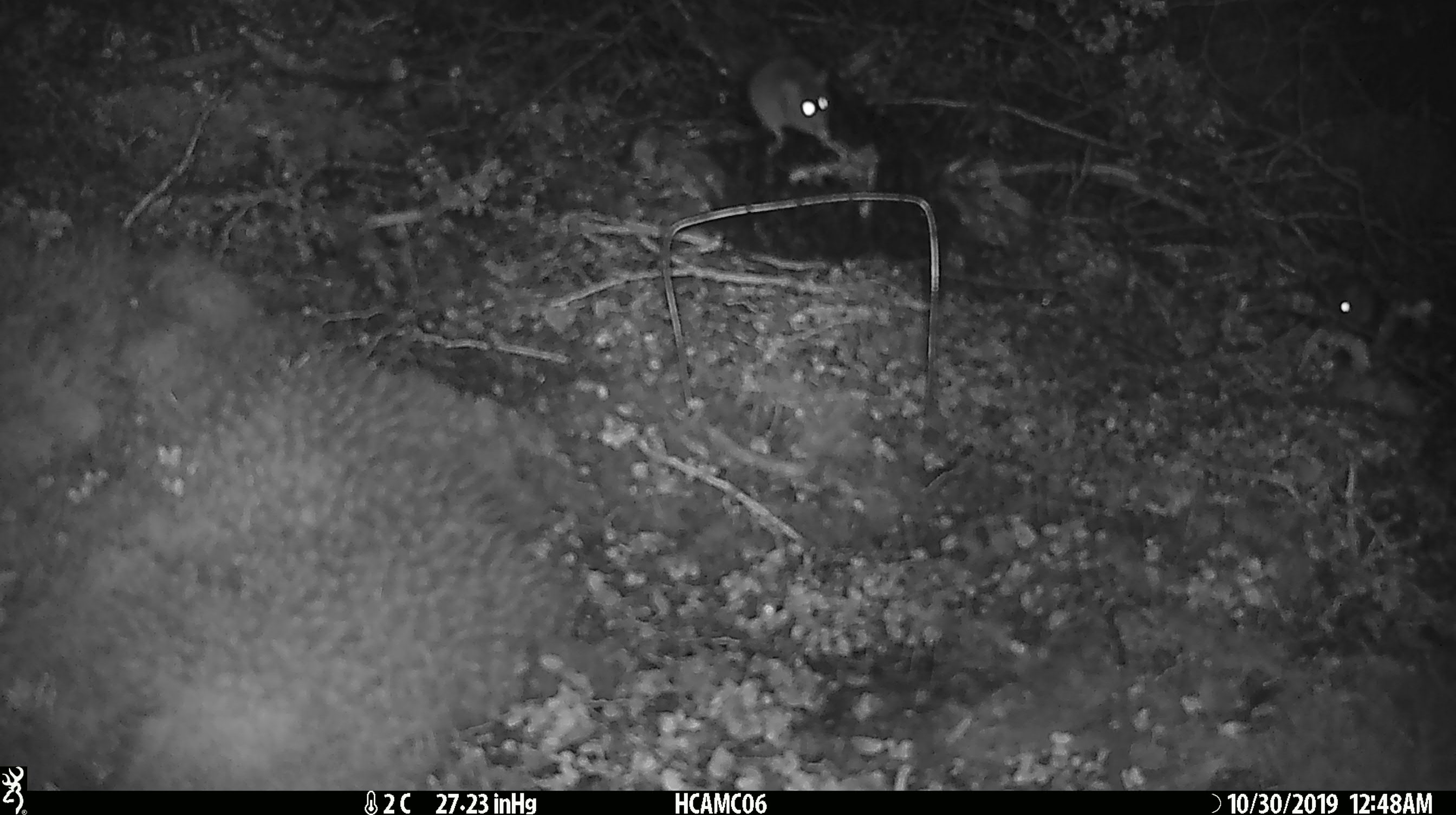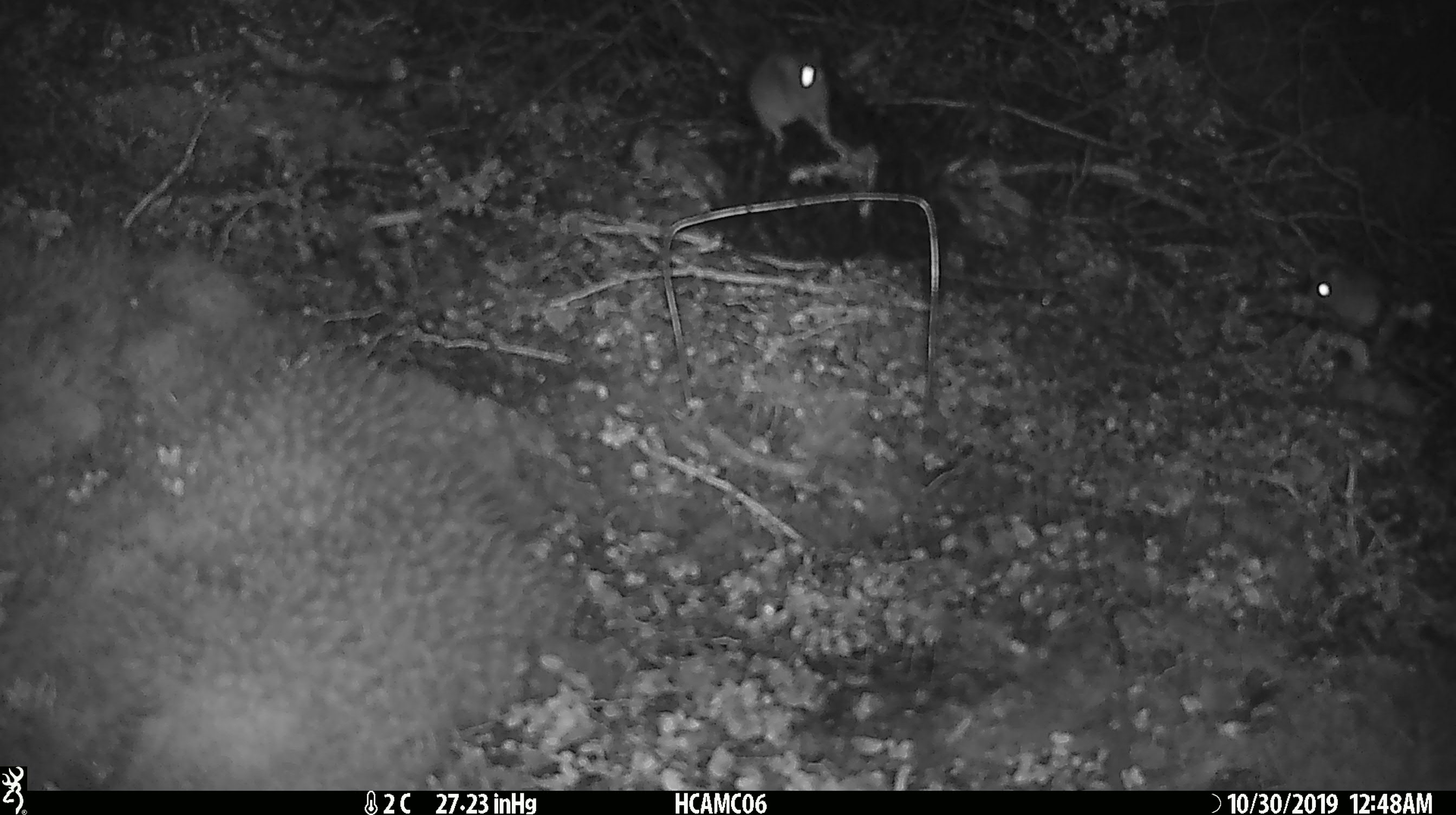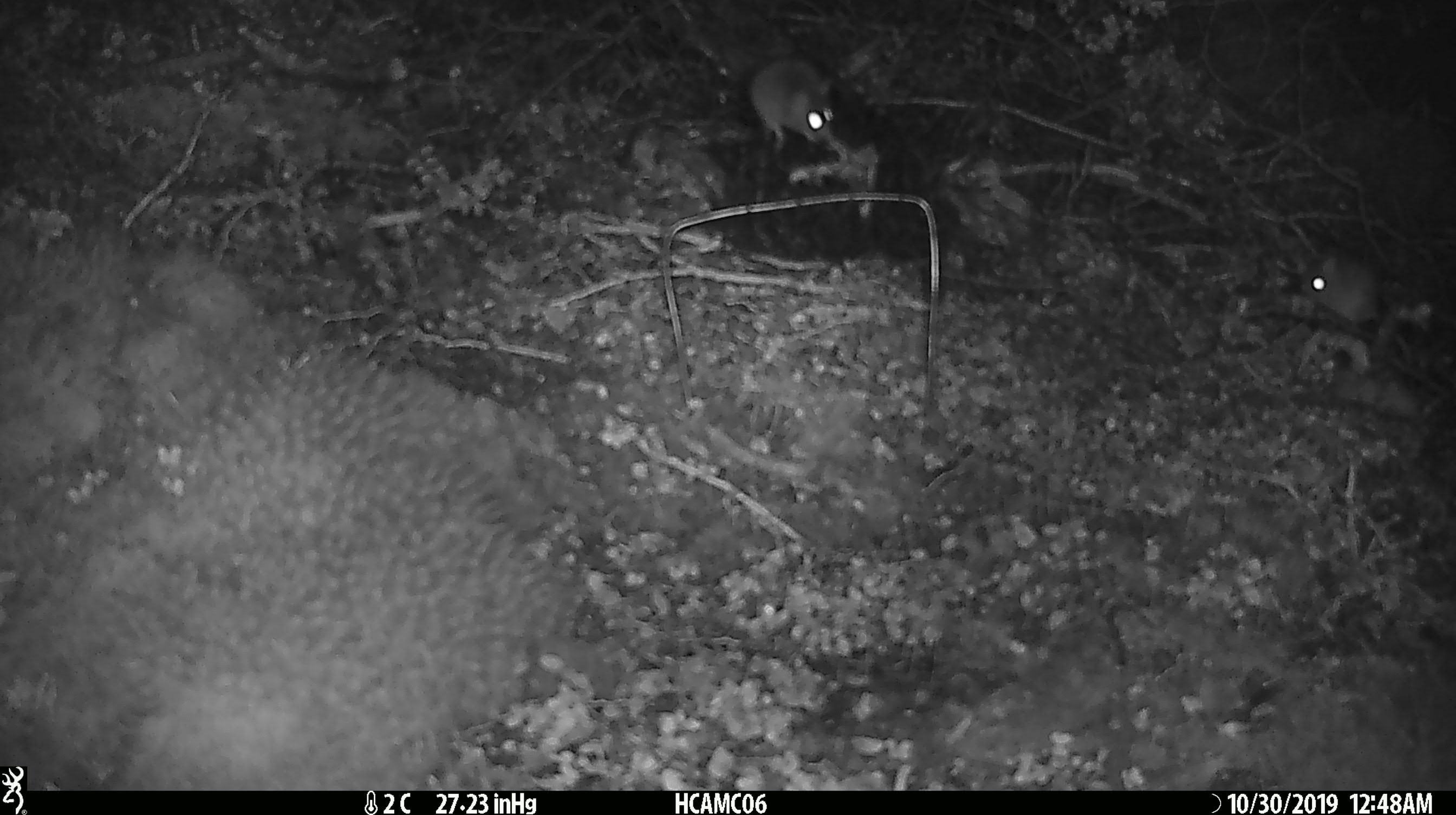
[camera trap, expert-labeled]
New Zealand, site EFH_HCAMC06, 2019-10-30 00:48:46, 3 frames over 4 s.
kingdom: Animalia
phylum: Chordata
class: Mammalia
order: Rodentia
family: Muridae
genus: Mus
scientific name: Mus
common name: mouse